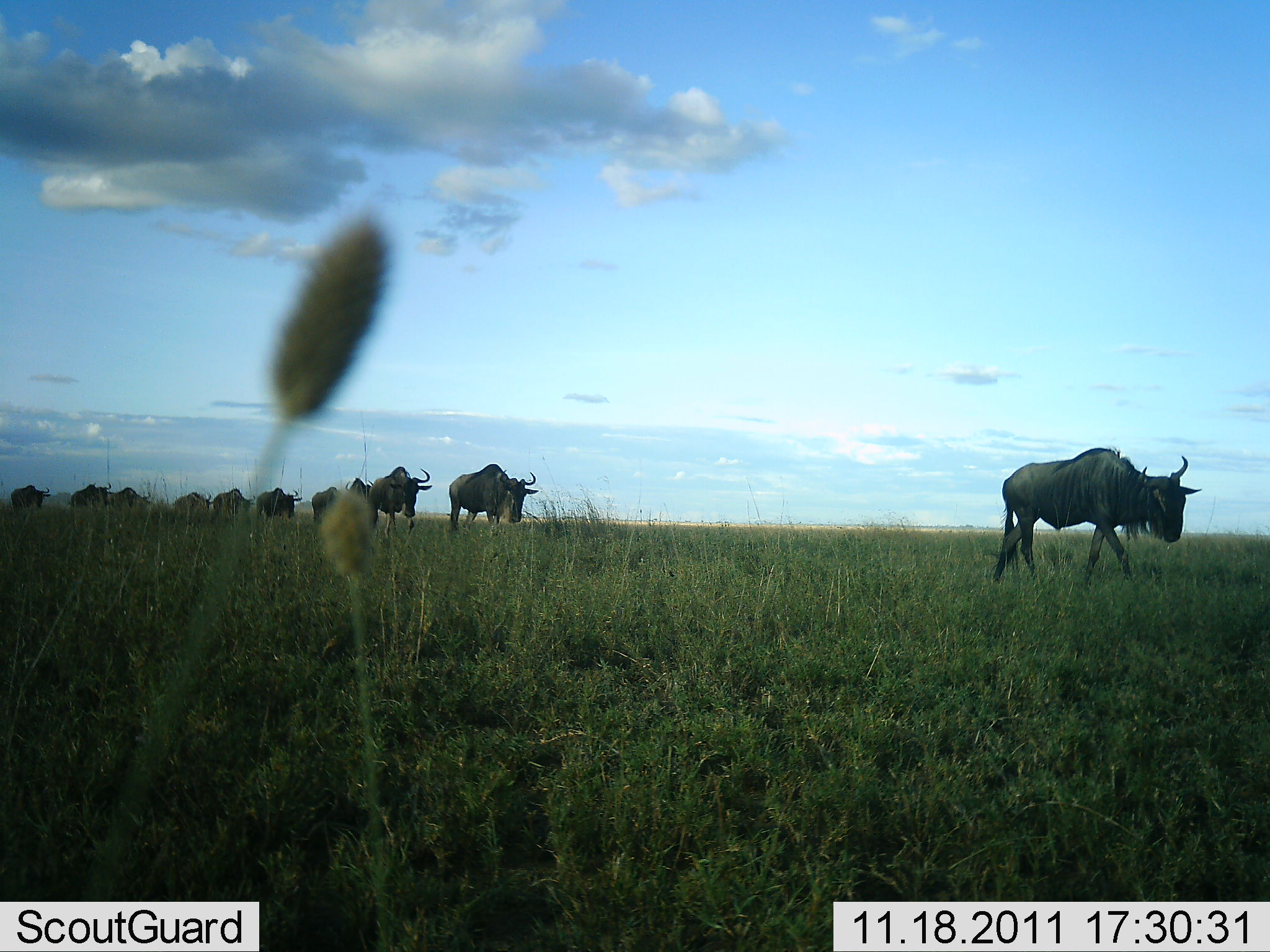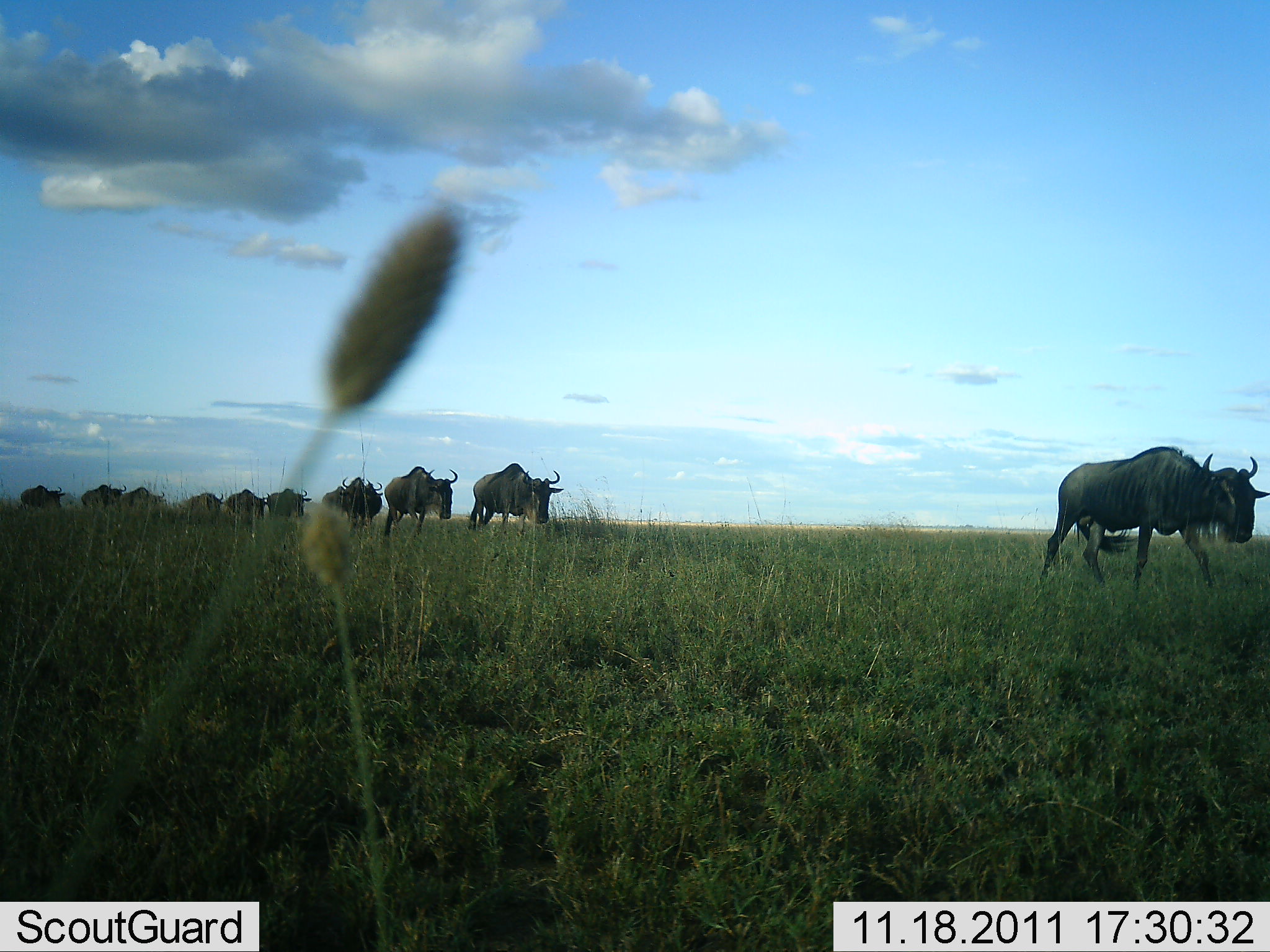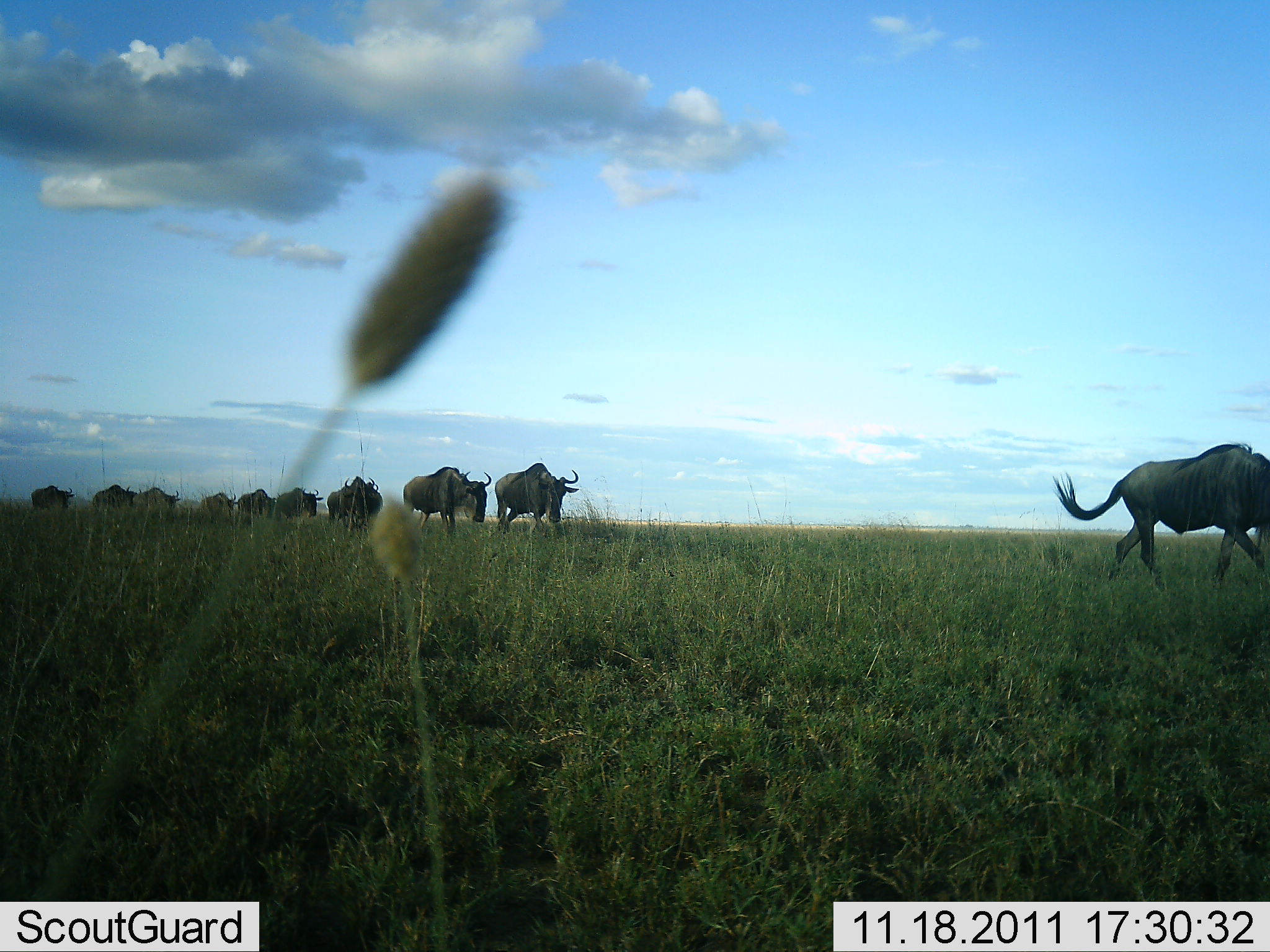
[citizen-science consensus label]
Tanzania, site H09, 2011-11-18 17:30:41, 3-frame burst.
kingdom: Animalia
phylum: Chordata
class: Mammalia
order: Artiodactyla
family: Bovidae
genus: Connochaetes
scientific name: Connochaetes taurinus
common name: blue wildebeest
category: wildebeest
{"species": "wildebeest (blue wildebeest) (Connochaetes taurinus)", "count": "11-50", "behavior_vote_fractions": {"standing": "0%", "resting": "0%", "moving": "100%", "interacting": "0%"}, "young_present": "0%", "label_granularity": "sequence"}